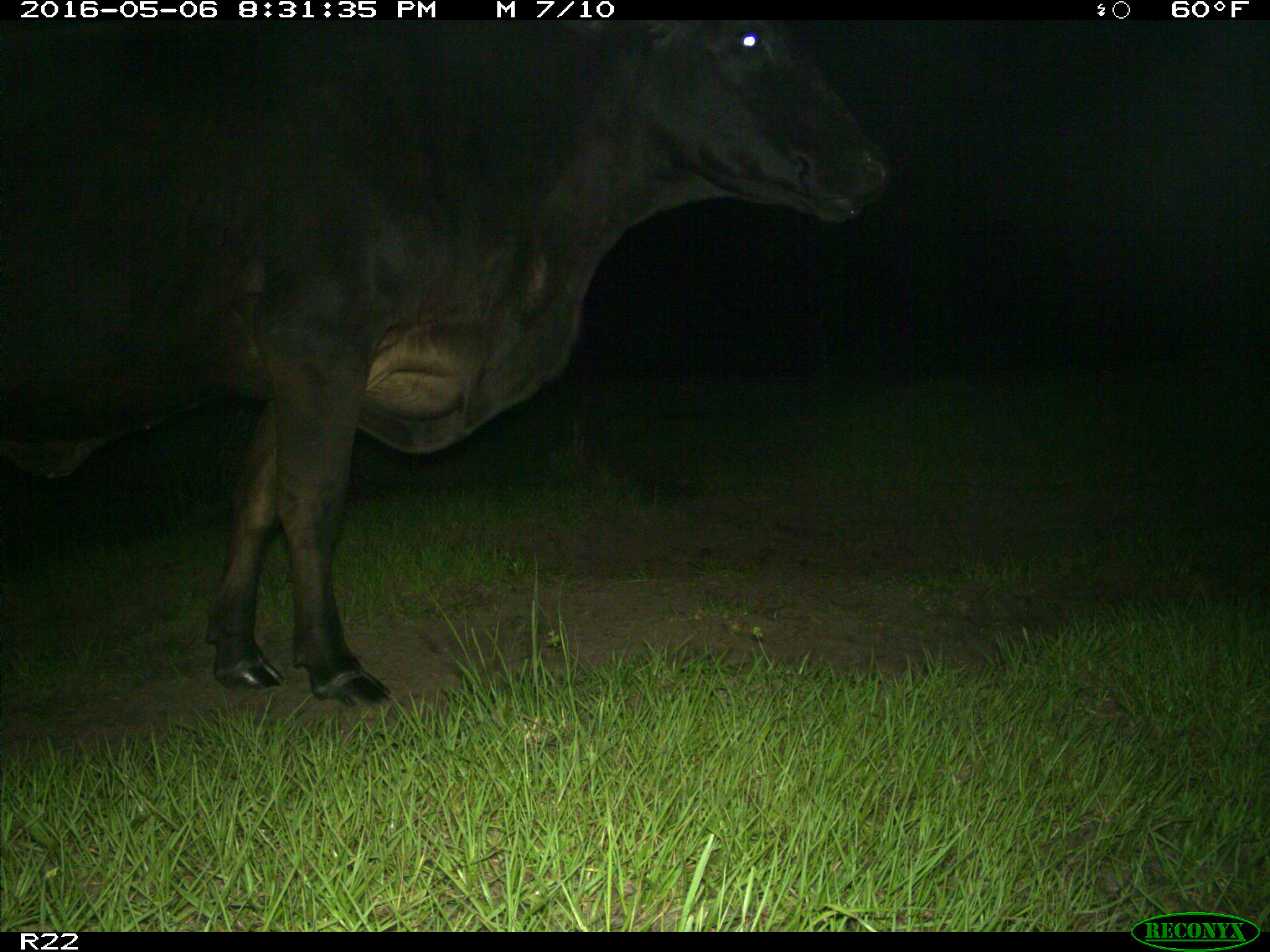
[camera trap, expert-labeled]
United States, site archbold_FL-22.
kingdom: Animalia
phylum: Chordata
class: Mammalia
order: Artiodactyla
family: Bovidae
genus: Bos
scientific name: Bos taurus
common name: domestic cow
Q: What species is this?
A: Bos taurus (domestic cow).